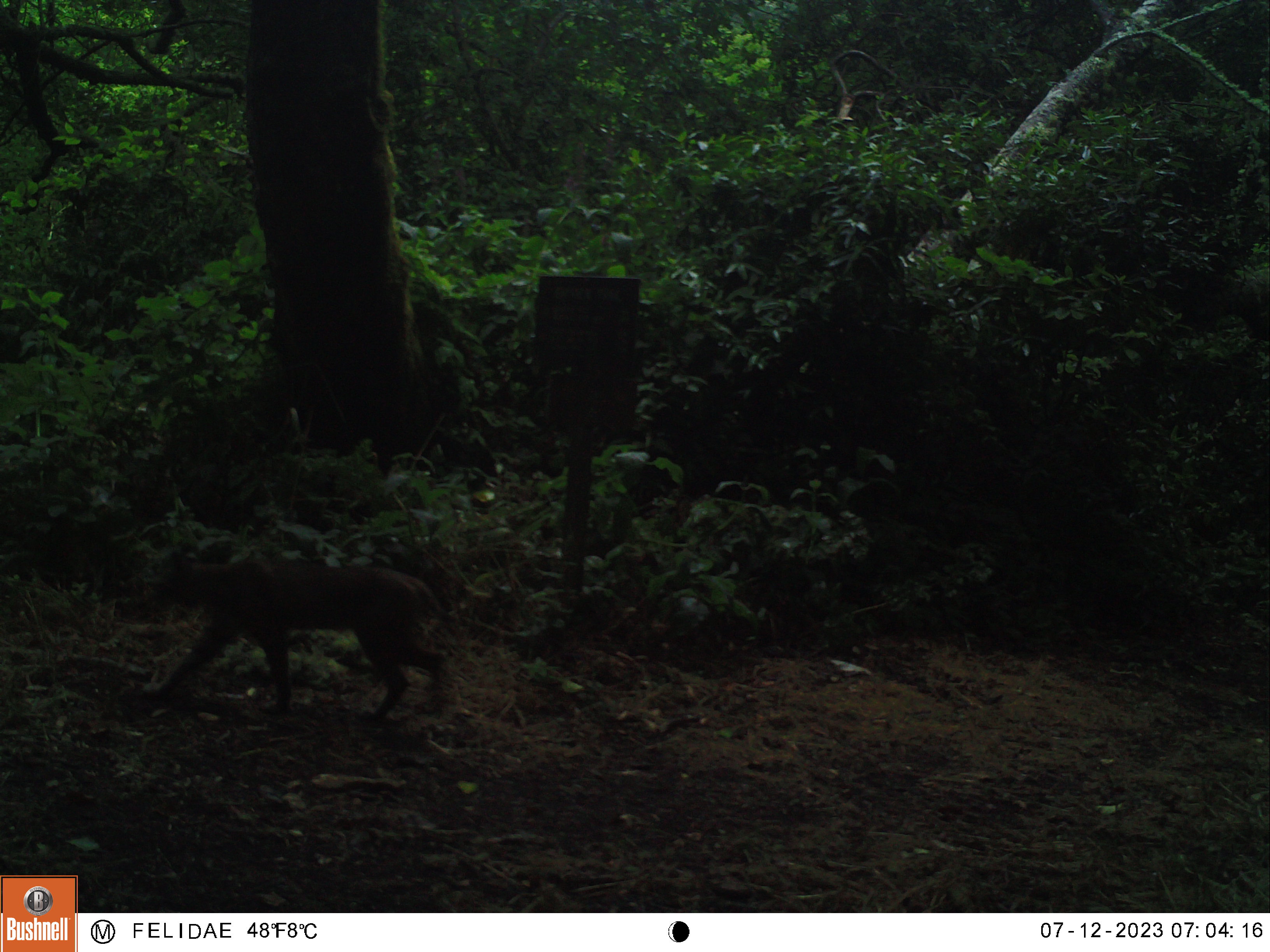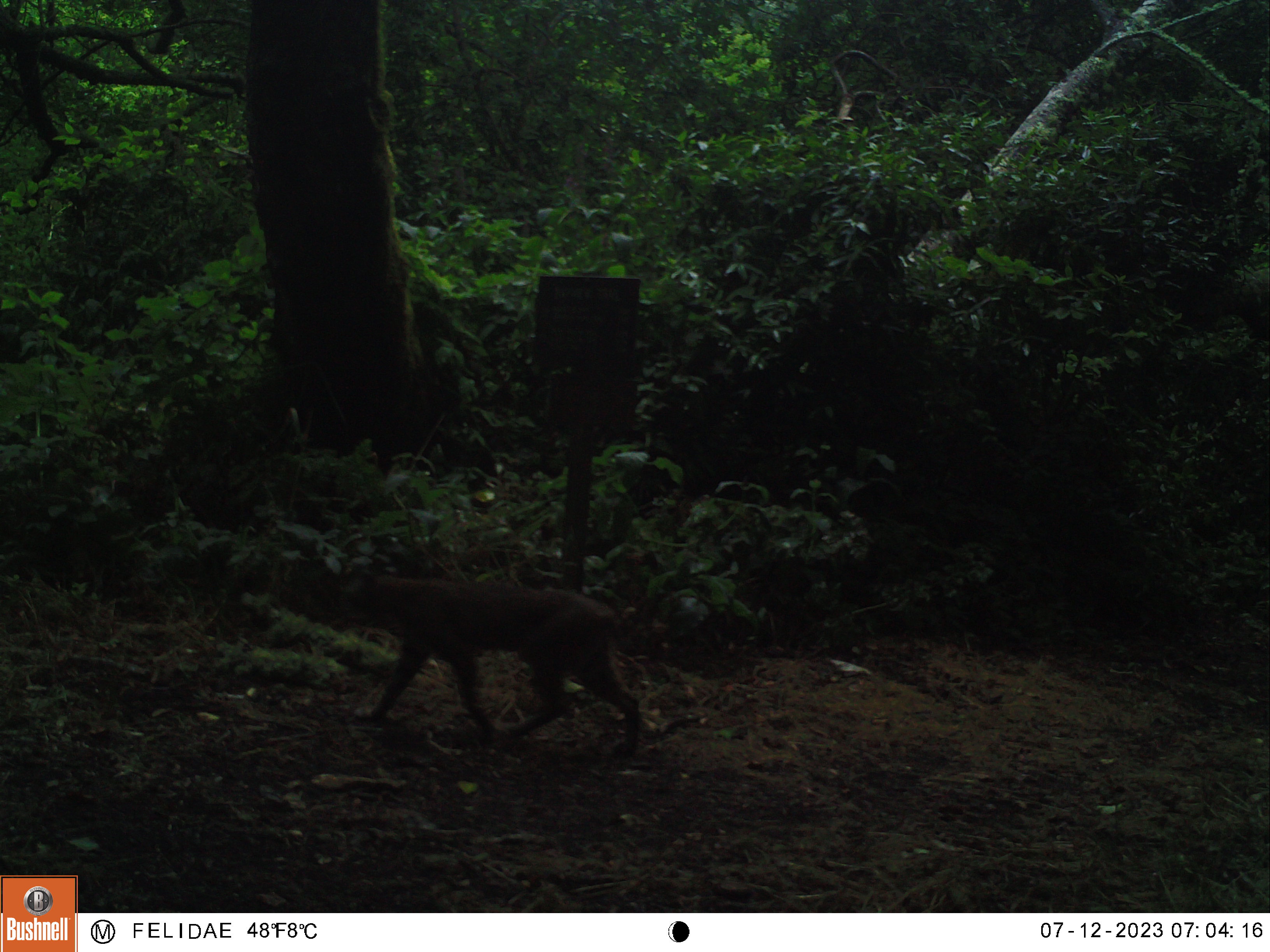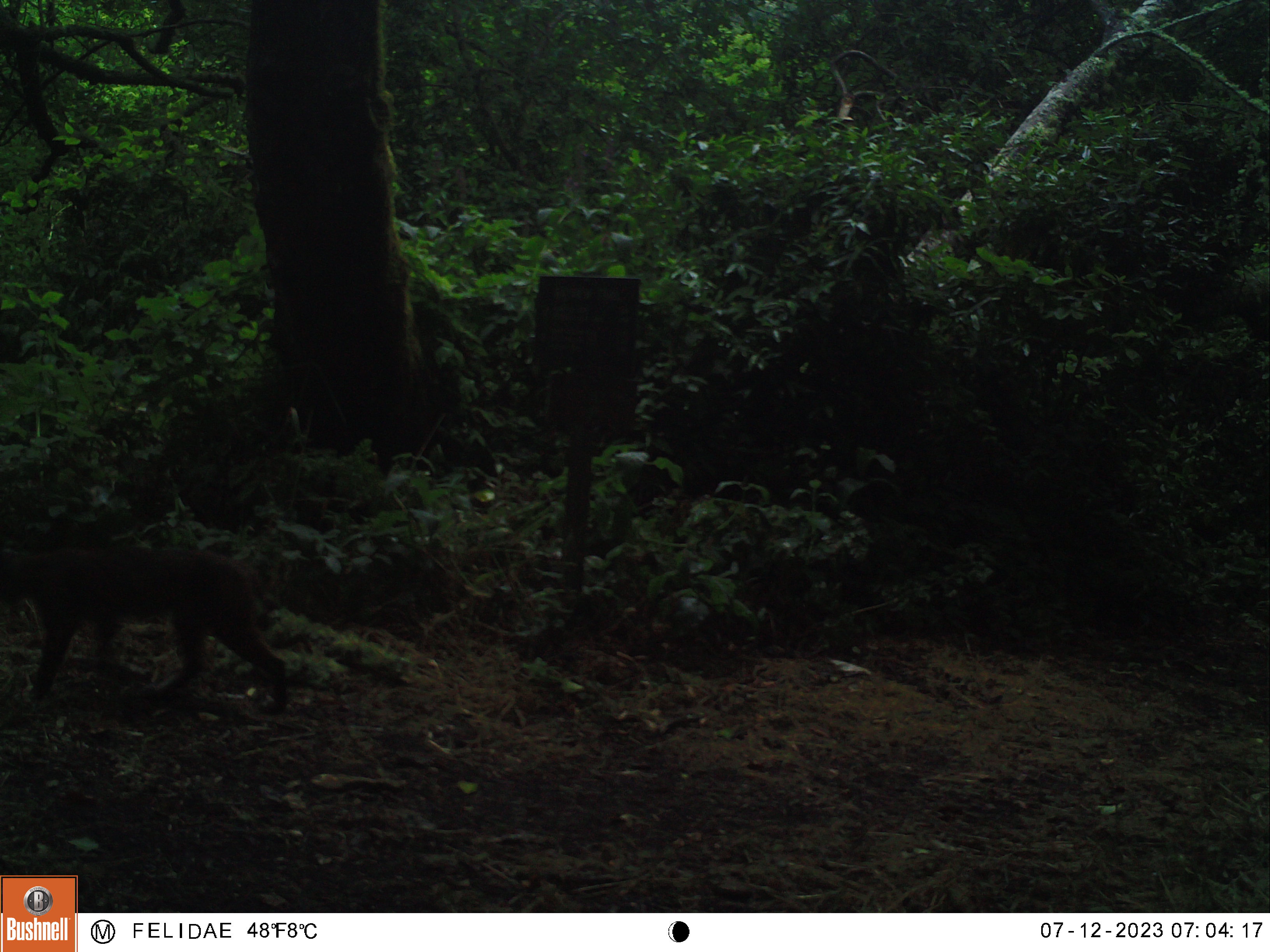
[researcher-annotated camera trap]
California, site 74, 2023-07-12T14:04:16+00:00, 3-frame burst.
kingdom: Animalia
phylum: Chordata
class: Mammalia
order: Carnivora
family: Felidae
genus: Lynx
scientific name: Lynx rufus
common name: bobcat